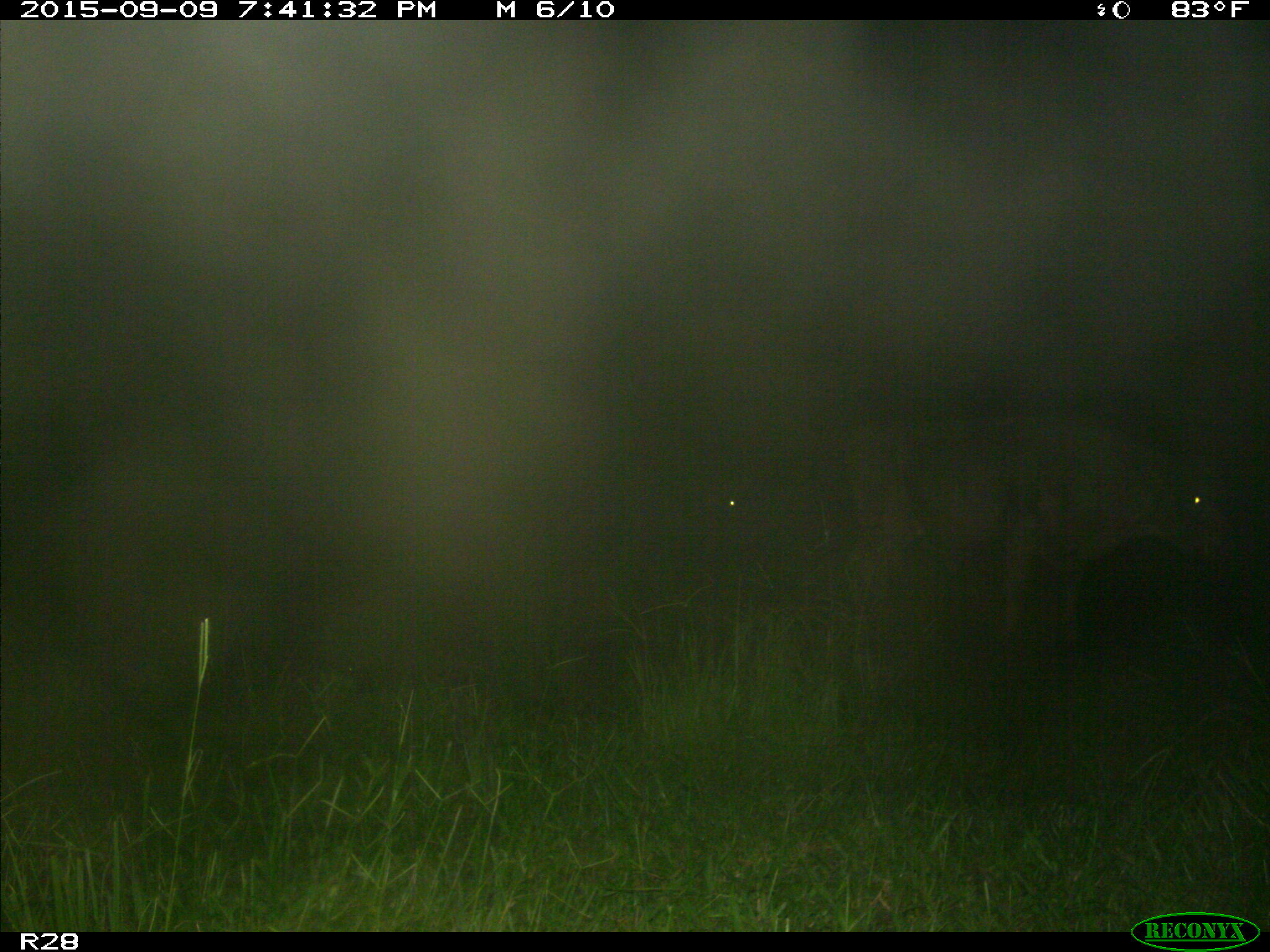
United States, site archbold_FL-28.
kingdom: Animalia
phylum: Chordata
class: Mammalia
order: Artiodactyla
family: Bovidae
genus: Bos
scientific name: Bos taurus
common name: domestic cow